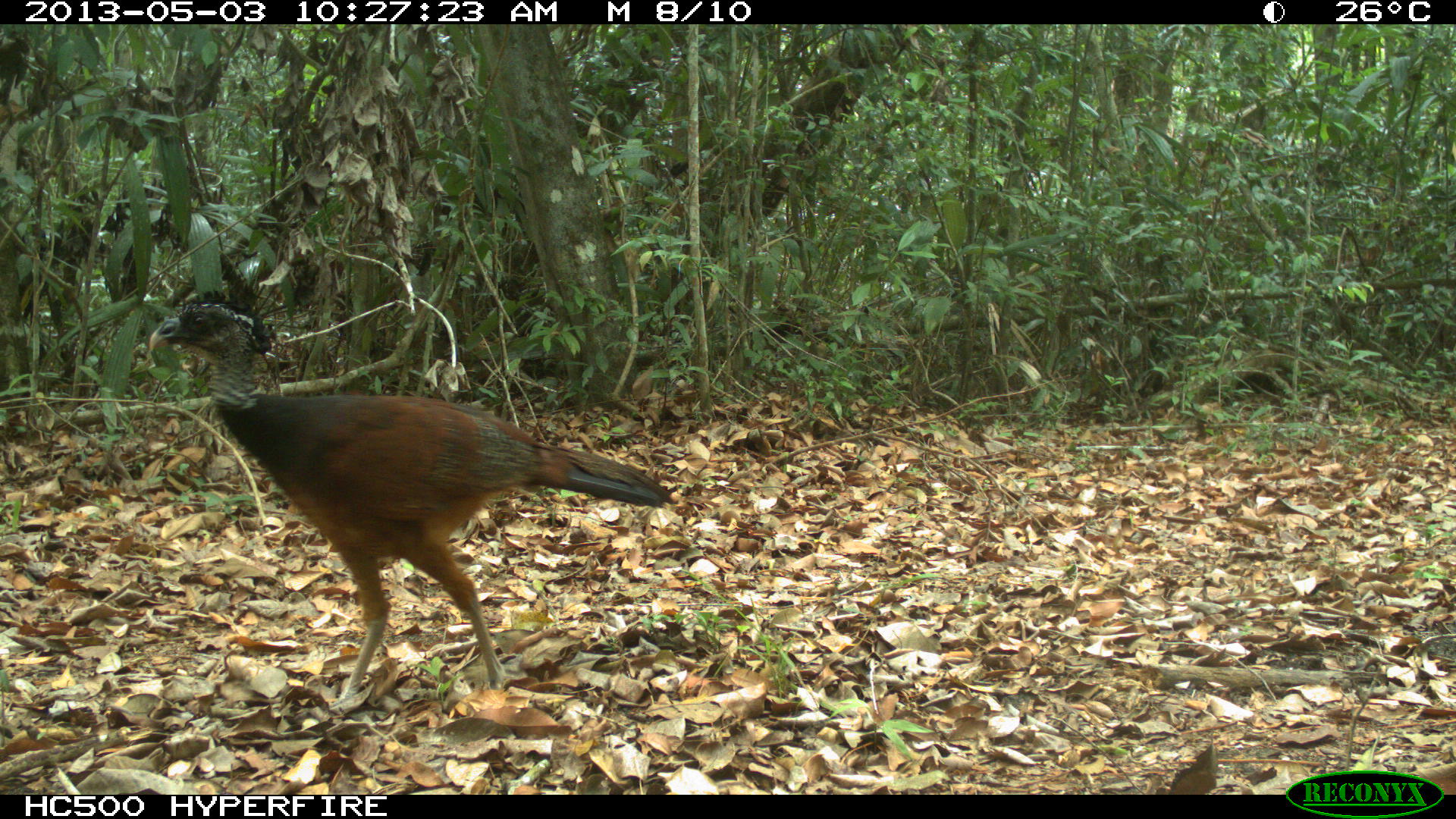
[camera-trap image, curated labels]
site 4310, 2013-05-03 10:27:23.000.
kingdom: Animalia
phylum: Chordata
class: Aves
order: Galliformes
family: Cracidae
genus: Crax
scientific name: Crax rubra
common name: great curassow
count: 1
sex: female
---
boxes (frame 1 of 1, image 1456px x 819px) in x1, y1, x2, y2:
crax rubra: 146, 276, 678, 709